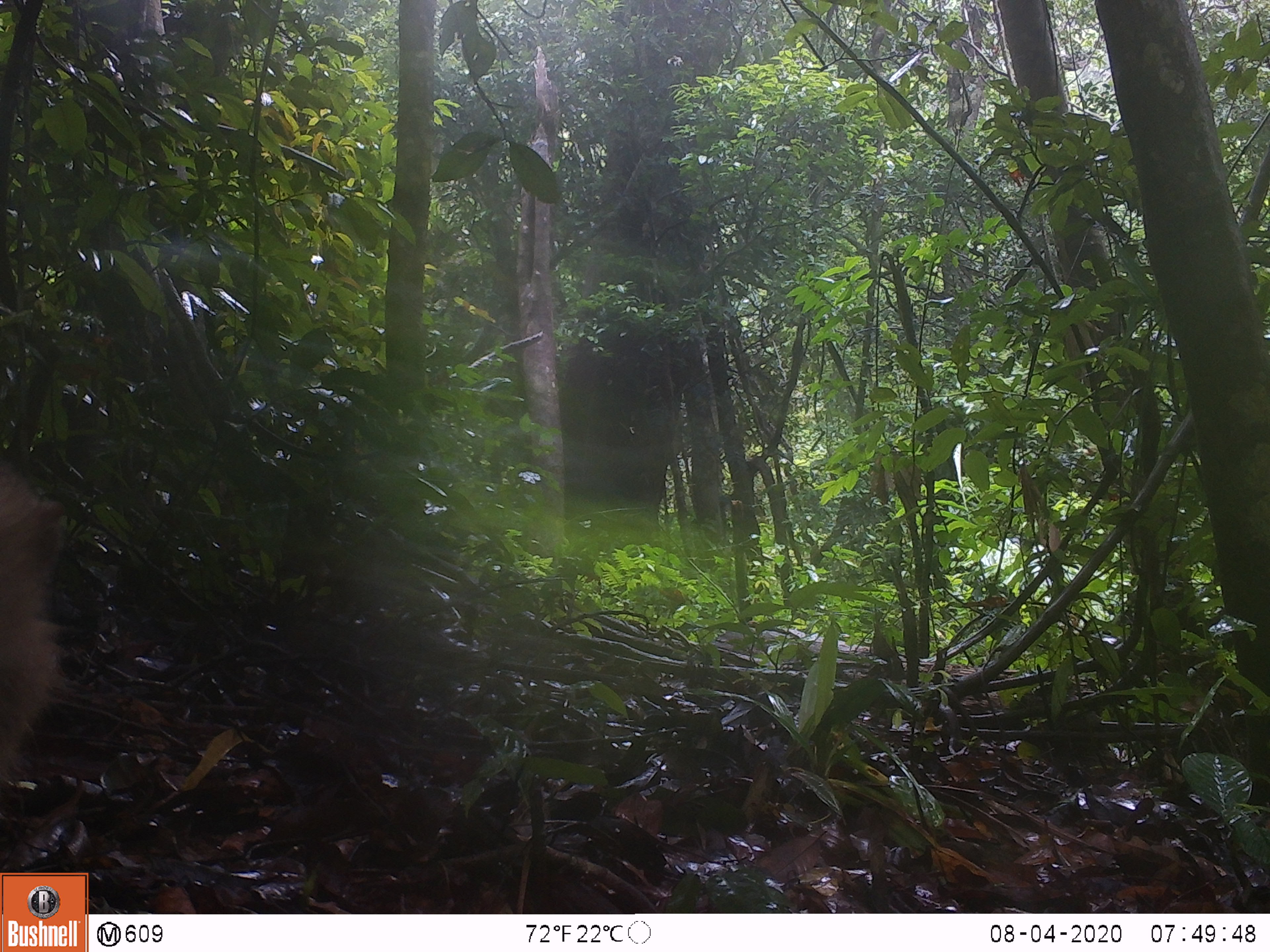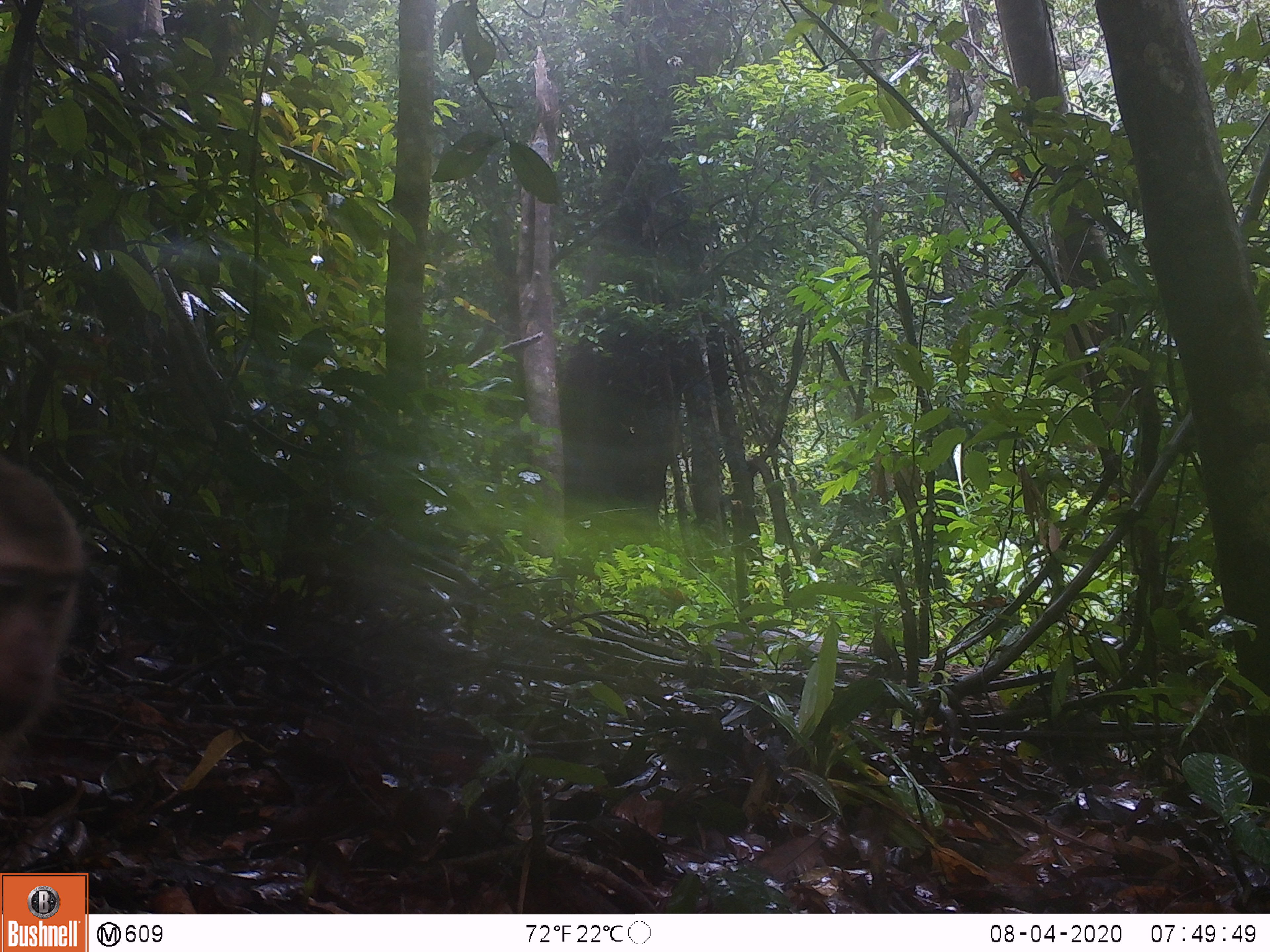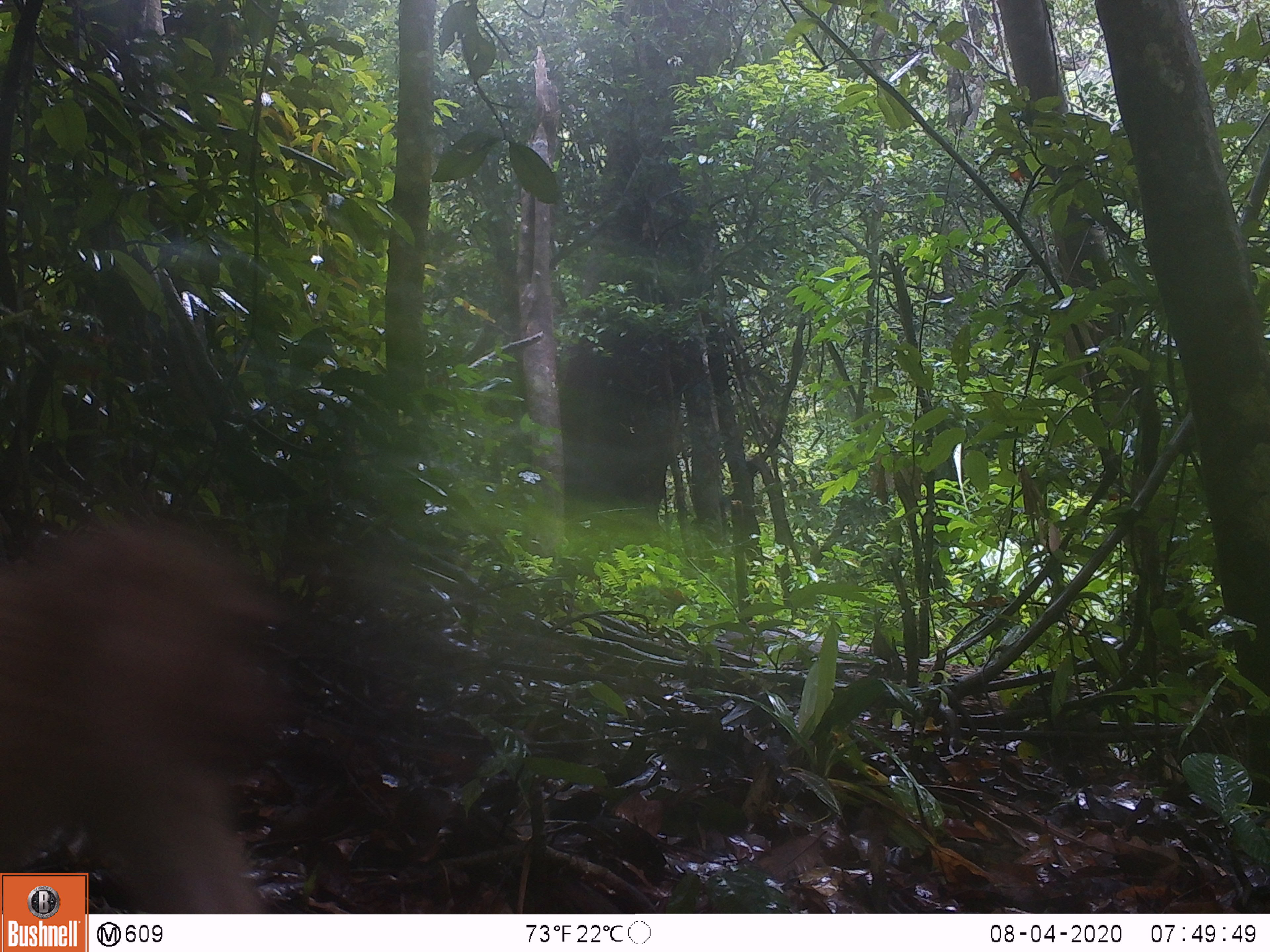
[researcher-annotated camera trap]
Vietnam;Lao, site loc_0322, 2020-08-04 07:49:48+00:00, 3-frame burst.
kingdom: Animalia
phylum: Chordata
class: Mammalia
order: Primates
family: Cercopithecidae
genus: Macaca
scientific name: Macaca nemestrina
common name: pig-tailed macaque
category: pig tailed macaque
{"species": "pig tailed macaque (pig-tailed macaque) (Macaca nemestrina)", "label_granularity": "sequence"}